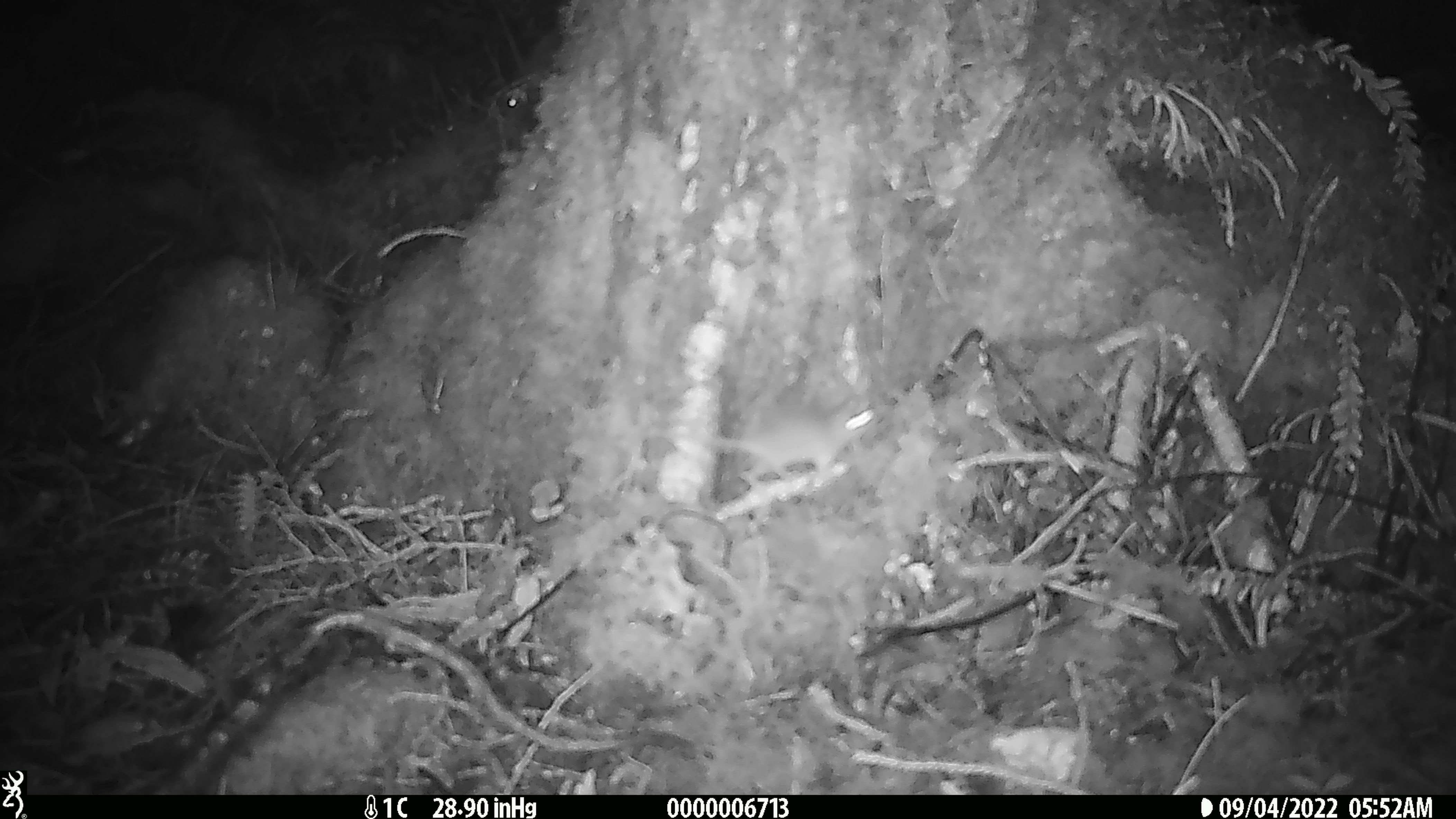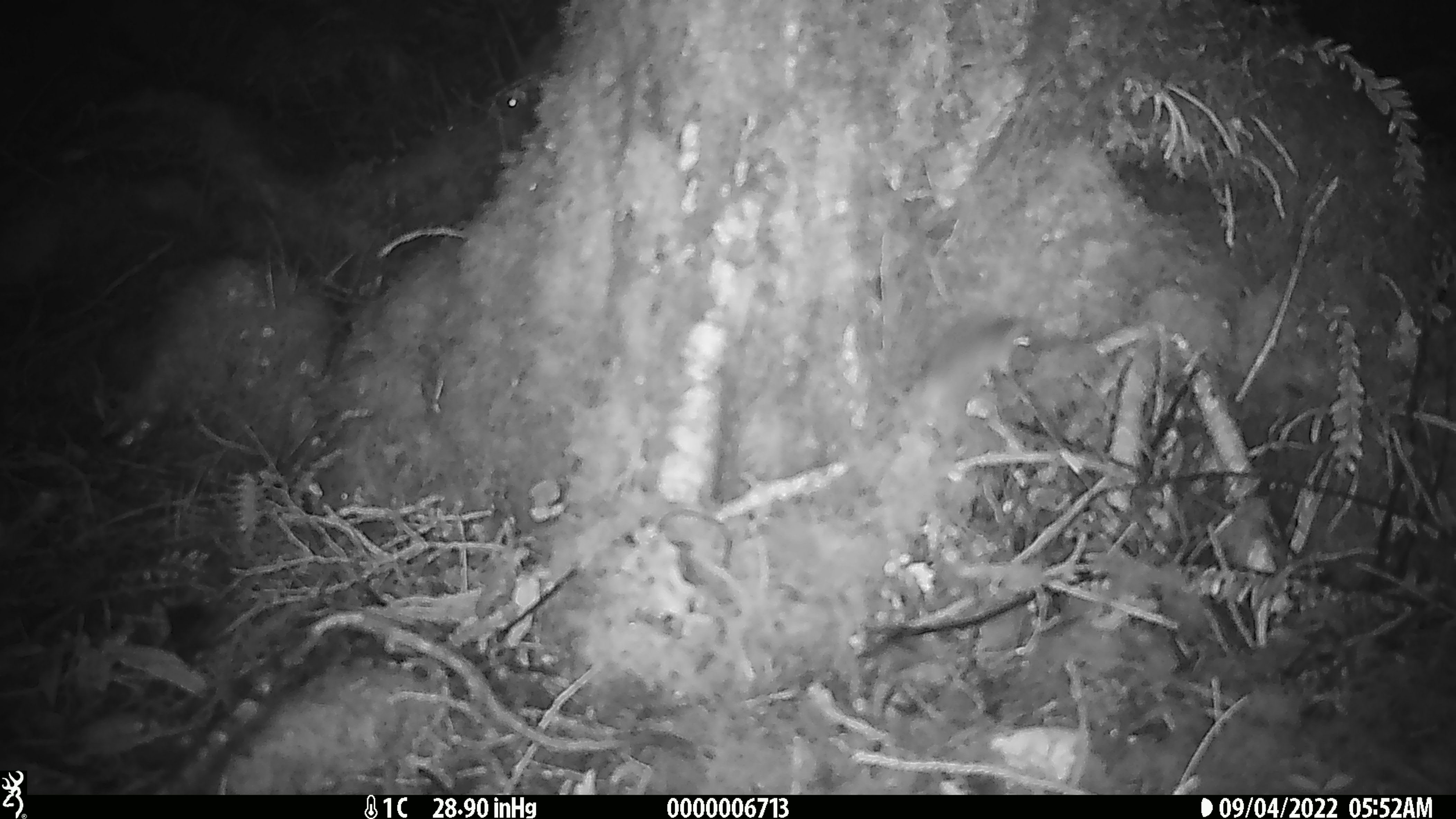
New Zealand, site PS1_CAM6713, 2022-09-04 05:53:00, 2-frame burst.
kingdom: Animalia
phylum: Chordata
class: Mammalia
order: Rodentia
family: Muridae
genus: Mus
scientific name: Mus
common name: mouse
Mouse (Mus).